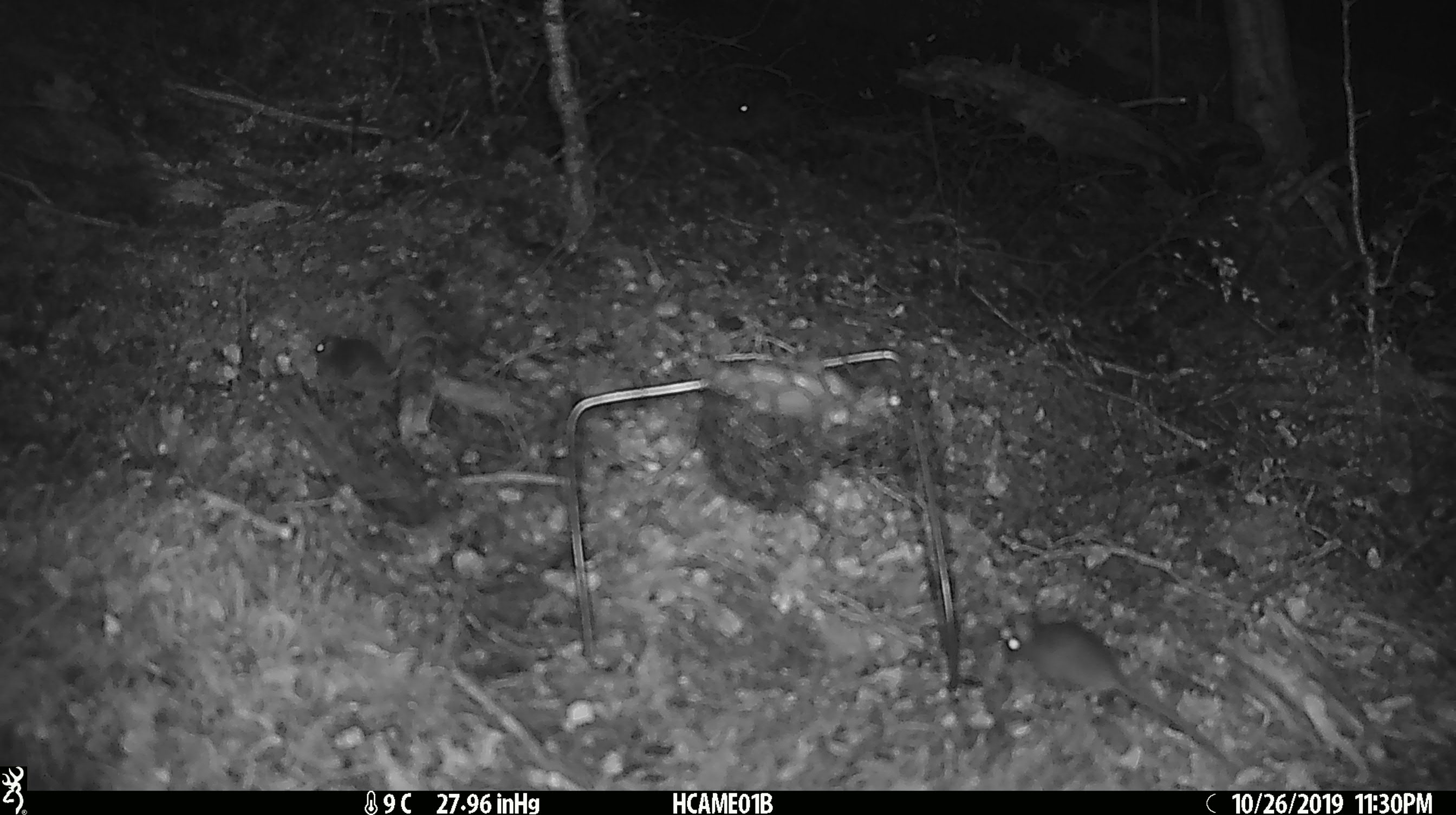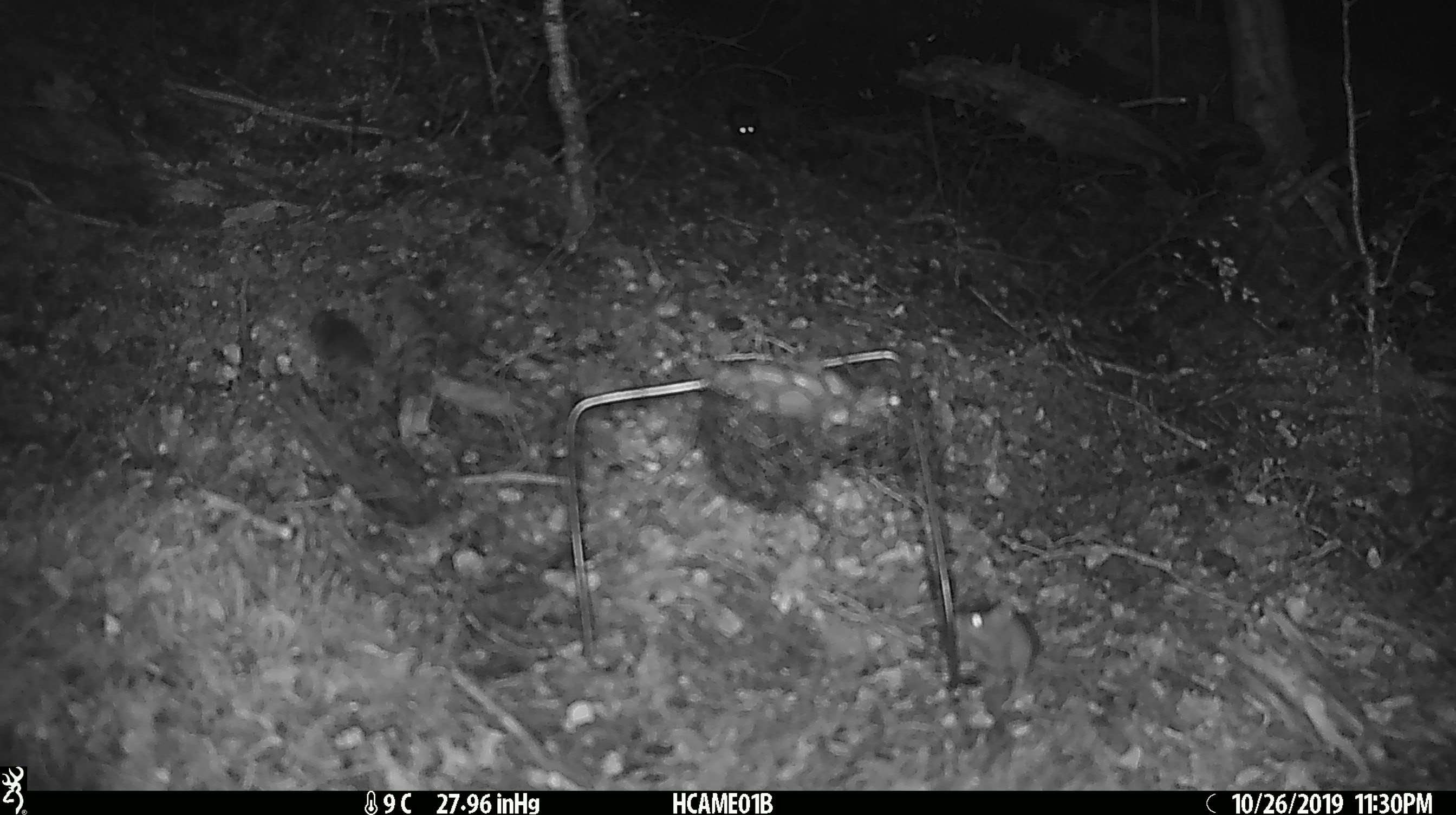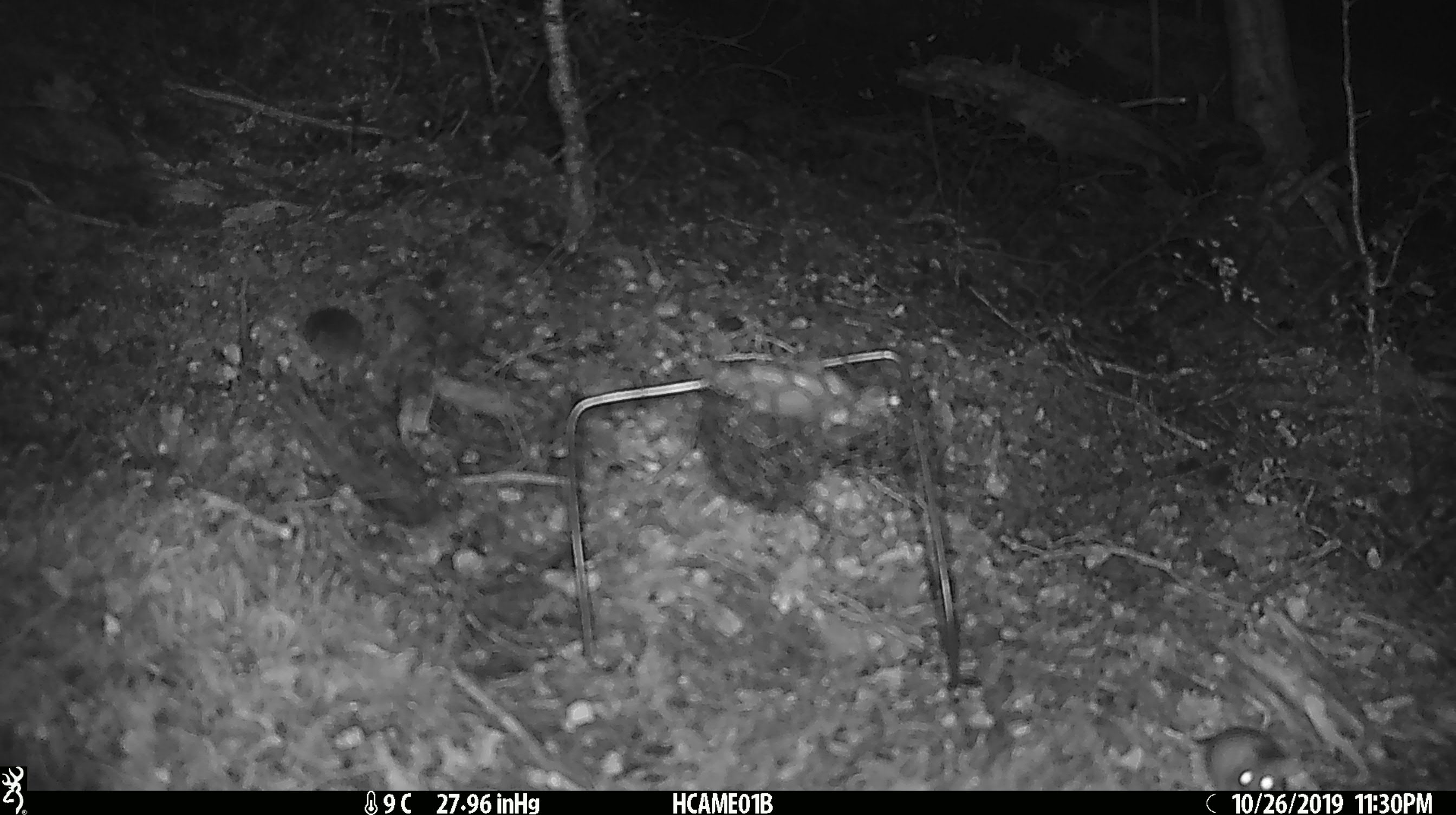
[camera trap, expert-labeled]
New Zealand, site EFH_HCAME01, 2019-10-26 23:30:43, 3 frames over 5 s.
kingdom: Animalia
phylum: Chordata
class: Mammalia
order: Rodentia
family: Muridae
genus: Mus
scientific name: Mus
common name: mouse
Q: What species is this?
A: Mouse (Mus).